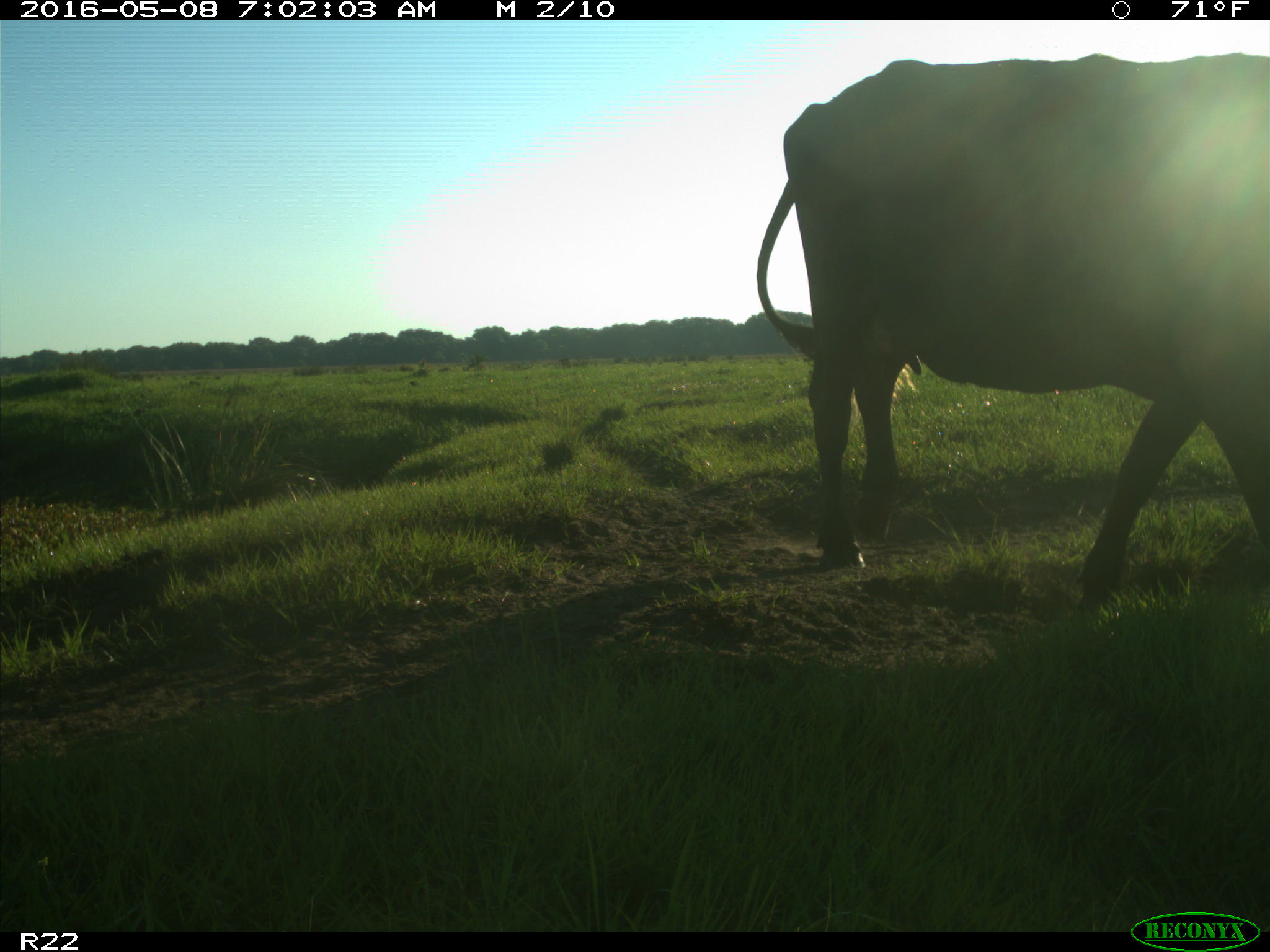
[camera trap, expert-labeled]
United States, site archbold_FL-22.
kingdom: Animalia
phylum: Chordata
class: Mammalia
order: Artiodactyla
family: Bovidae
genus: Bos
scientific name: Bos taurus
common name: domestic cow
Bos taurus (domestic cow).